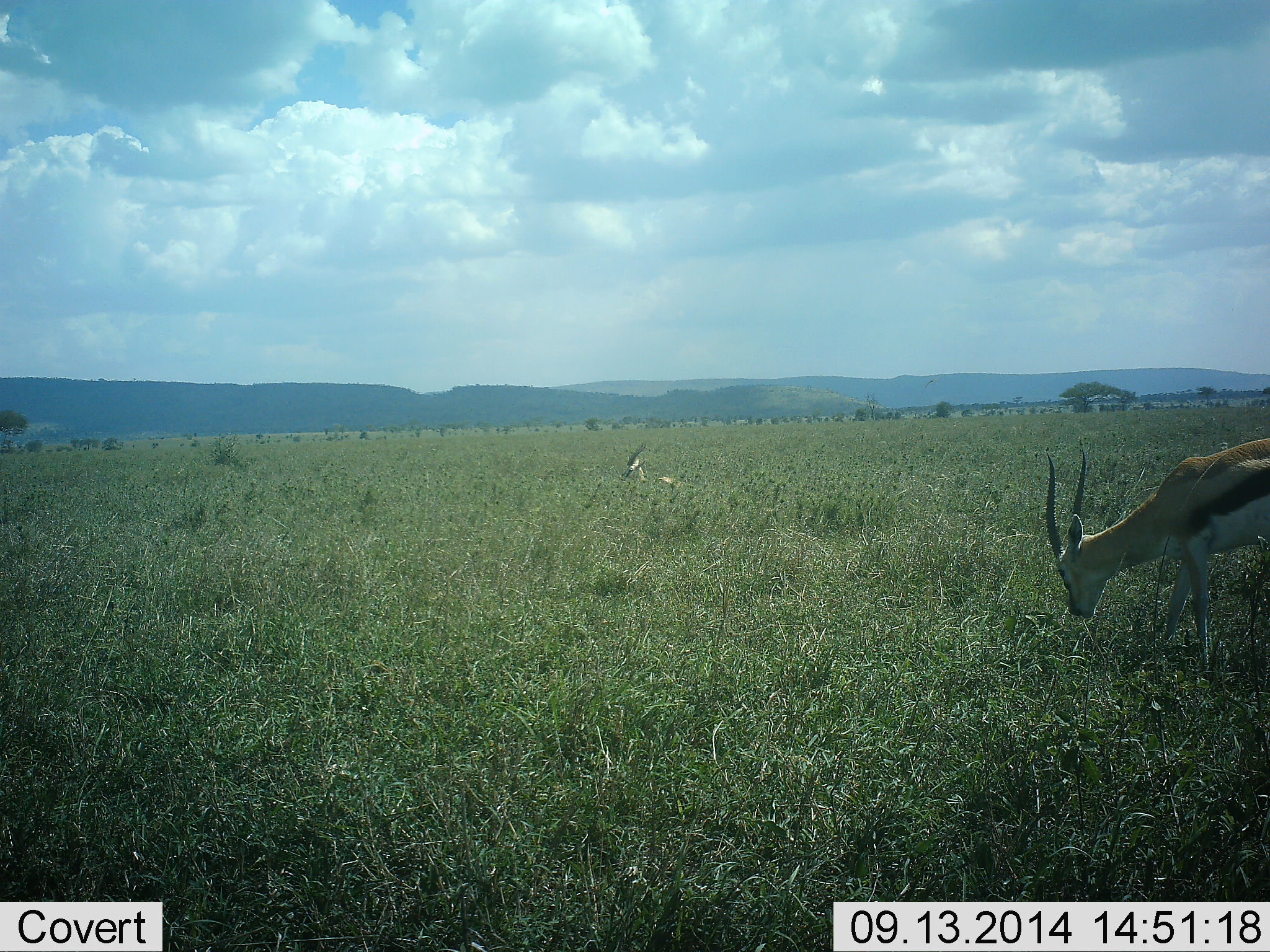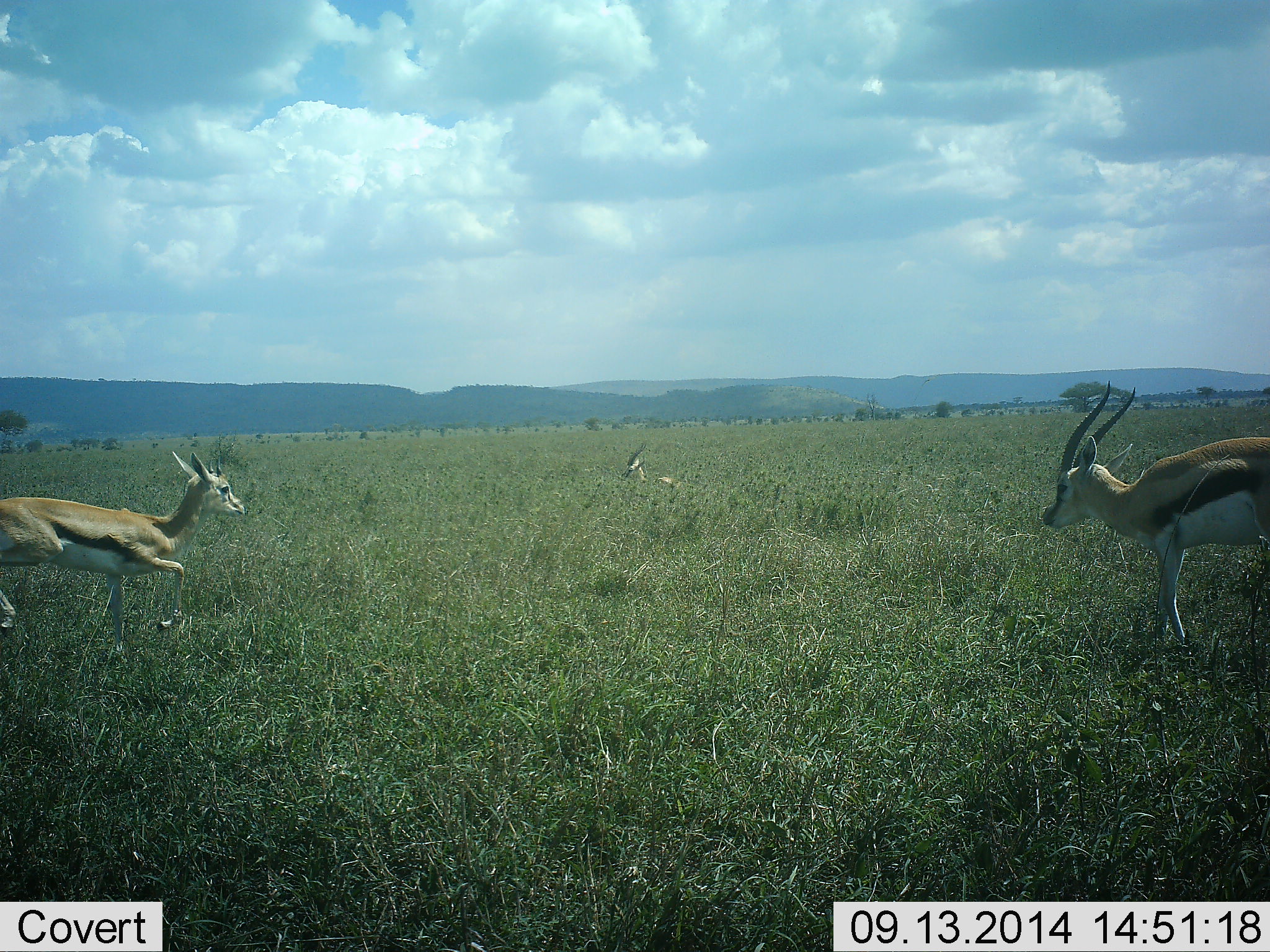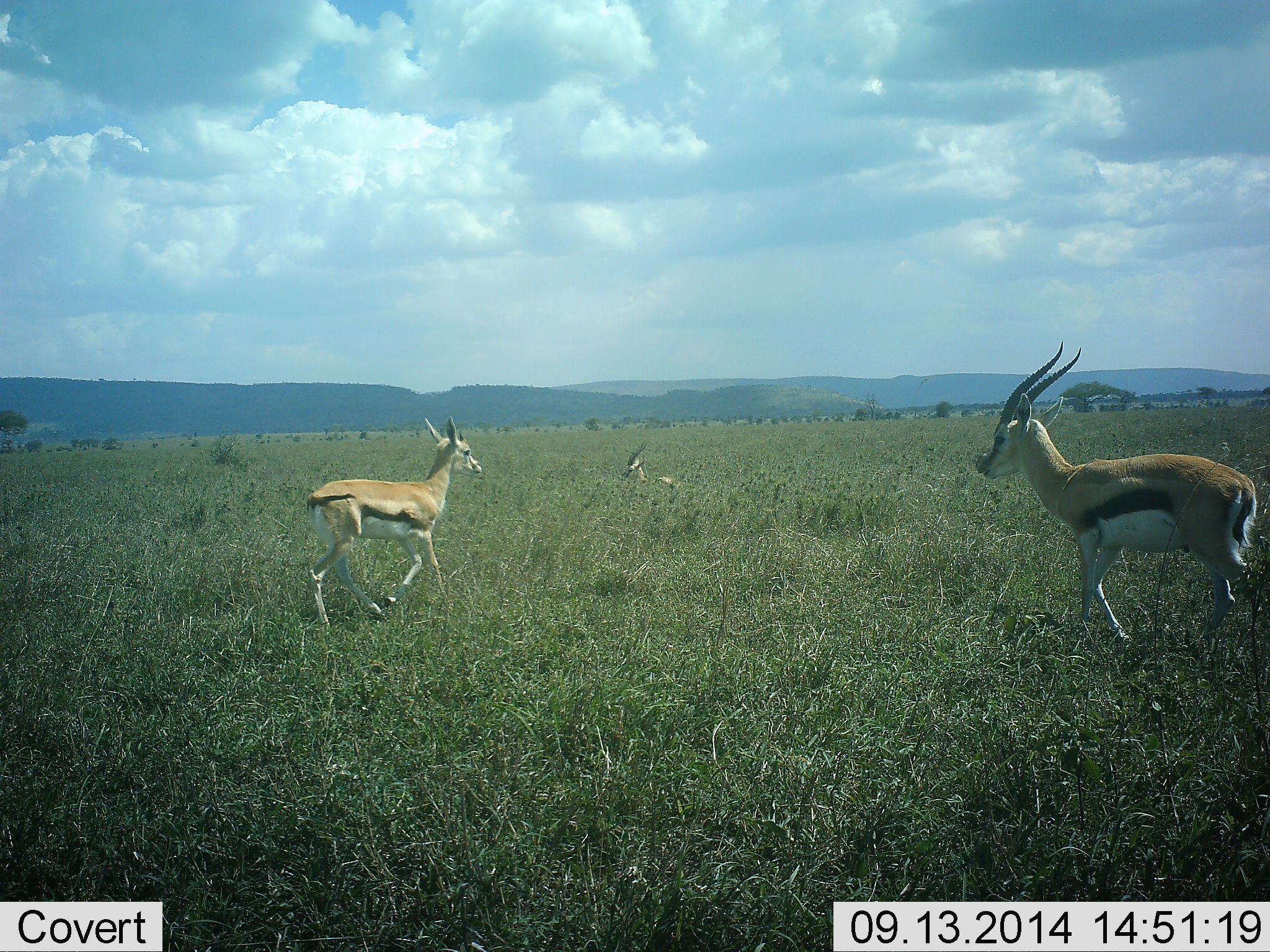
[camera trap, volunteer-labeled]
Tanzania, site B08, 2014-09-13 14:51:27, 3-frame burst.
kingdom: Animalia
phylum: Chordata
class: Mammalia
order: Artiodactyla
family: Bovidae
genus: Eudorcas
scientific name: Eudorcas thomsonii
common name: thomson's gazelle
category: gazellethomsons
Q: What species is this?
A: Gazellethomsons (thomson's gazelle) (Eudorcas thomsonii).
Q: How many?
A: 3.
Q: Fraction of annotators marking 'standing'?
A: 30%.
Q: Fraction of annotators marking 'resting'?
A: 60%.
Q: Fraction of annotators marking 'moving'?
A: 90%.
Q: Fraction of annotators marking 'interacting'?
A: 0%.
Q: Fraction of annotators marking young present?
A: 10%.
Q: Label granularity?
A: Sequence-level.